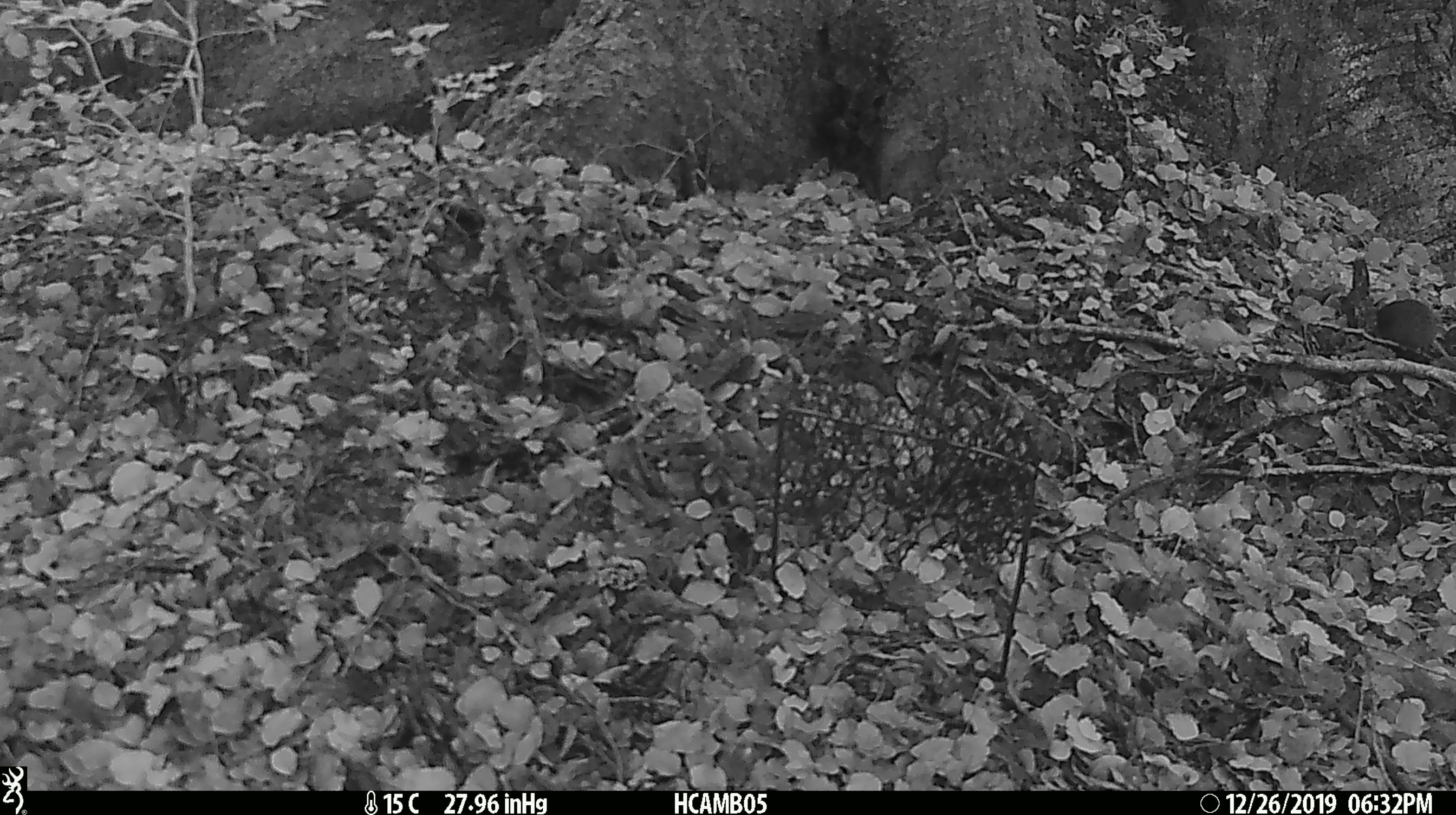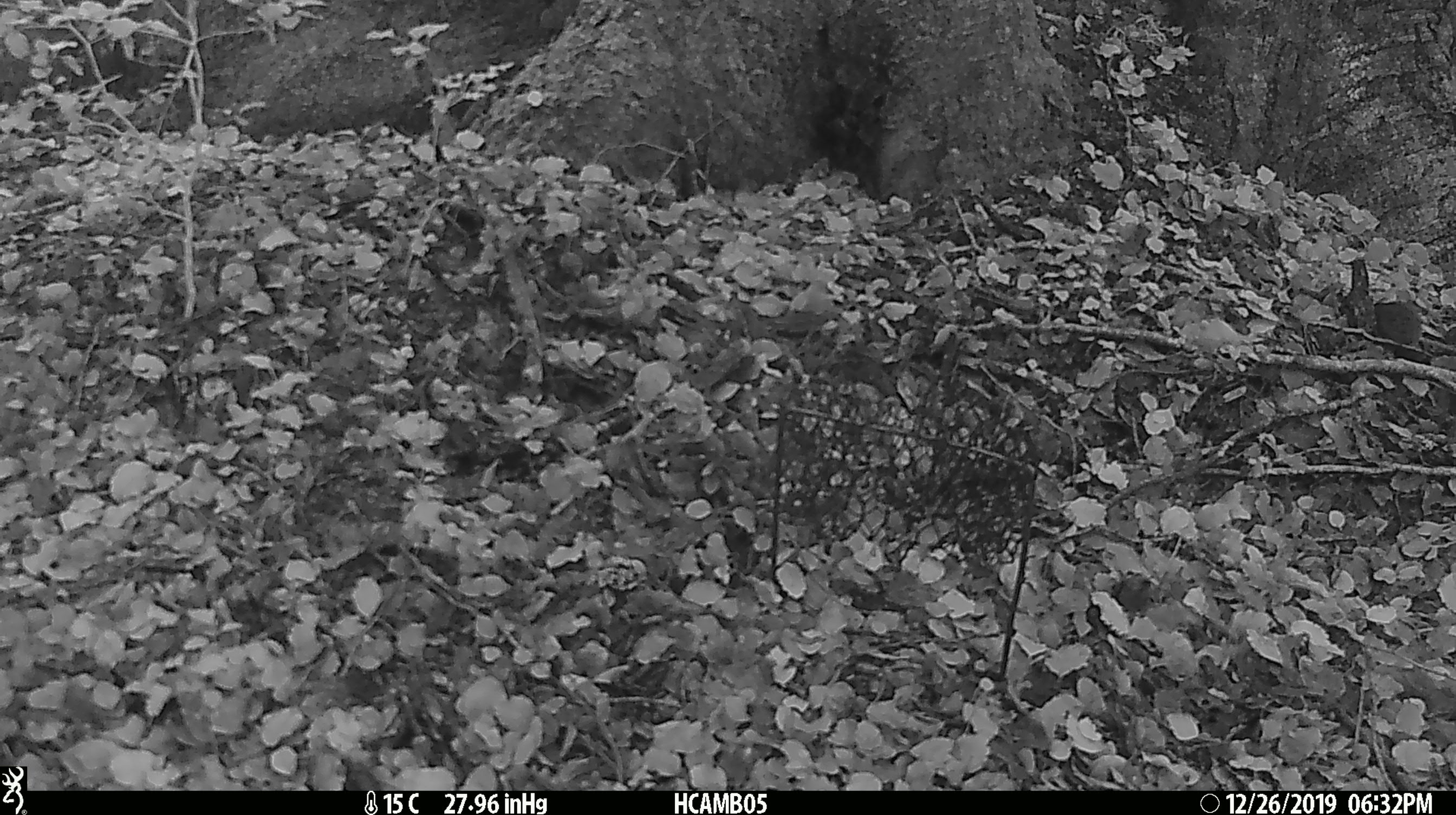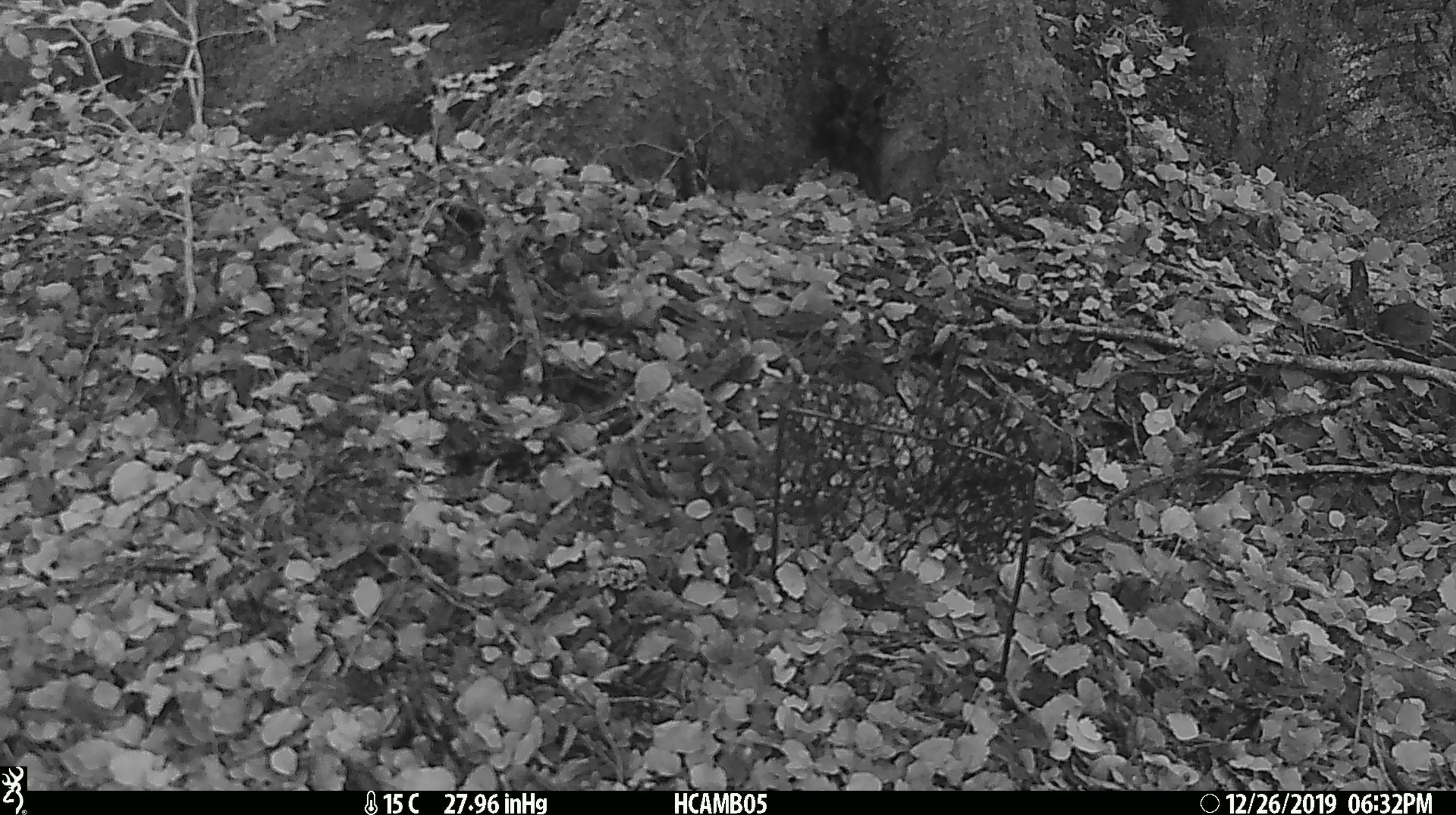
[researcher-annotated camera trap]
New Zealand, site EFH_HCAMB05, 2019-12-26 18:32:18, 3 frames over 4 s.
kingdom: Animalia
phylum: Chordata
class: Mammalia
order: Rodentia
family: Muridae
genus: Mus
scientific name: Mus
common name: mouse